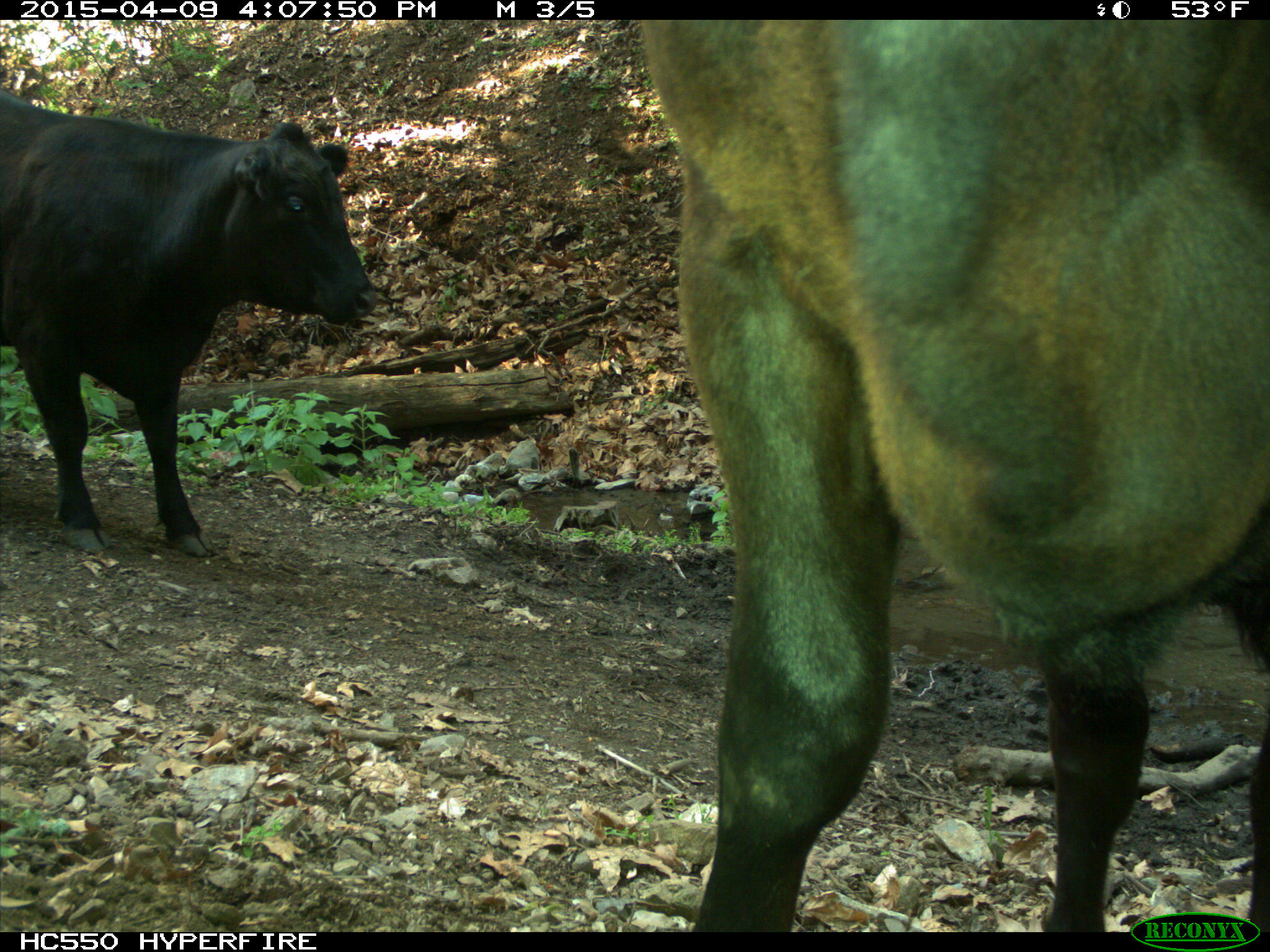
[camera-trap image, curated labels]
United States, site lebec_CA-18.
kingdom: Animalia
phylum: Chordata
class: Mammalia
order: Artiodactyla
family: Bovidae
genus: Bos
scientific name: Bos taurus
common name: domestic cow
Bos taurus (domestic cow).